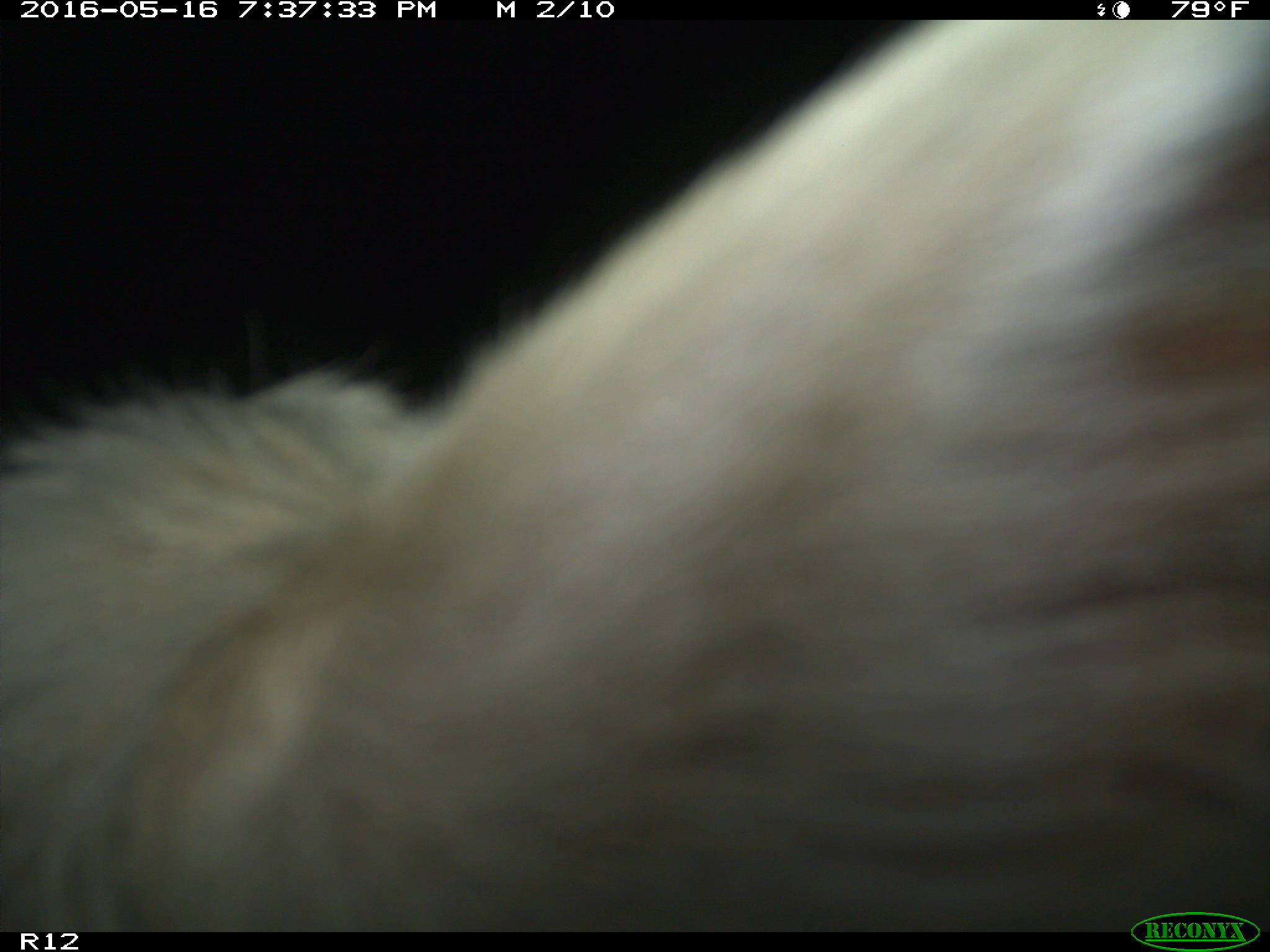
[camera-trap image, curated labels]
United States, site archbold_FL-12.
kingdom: Animalia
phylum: Chordata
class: Mammalia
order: Artiodactyla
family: Bovidae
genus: Bos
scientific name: Bos taurus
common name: domestic cow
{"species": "Bos taurus (domestic cow)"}